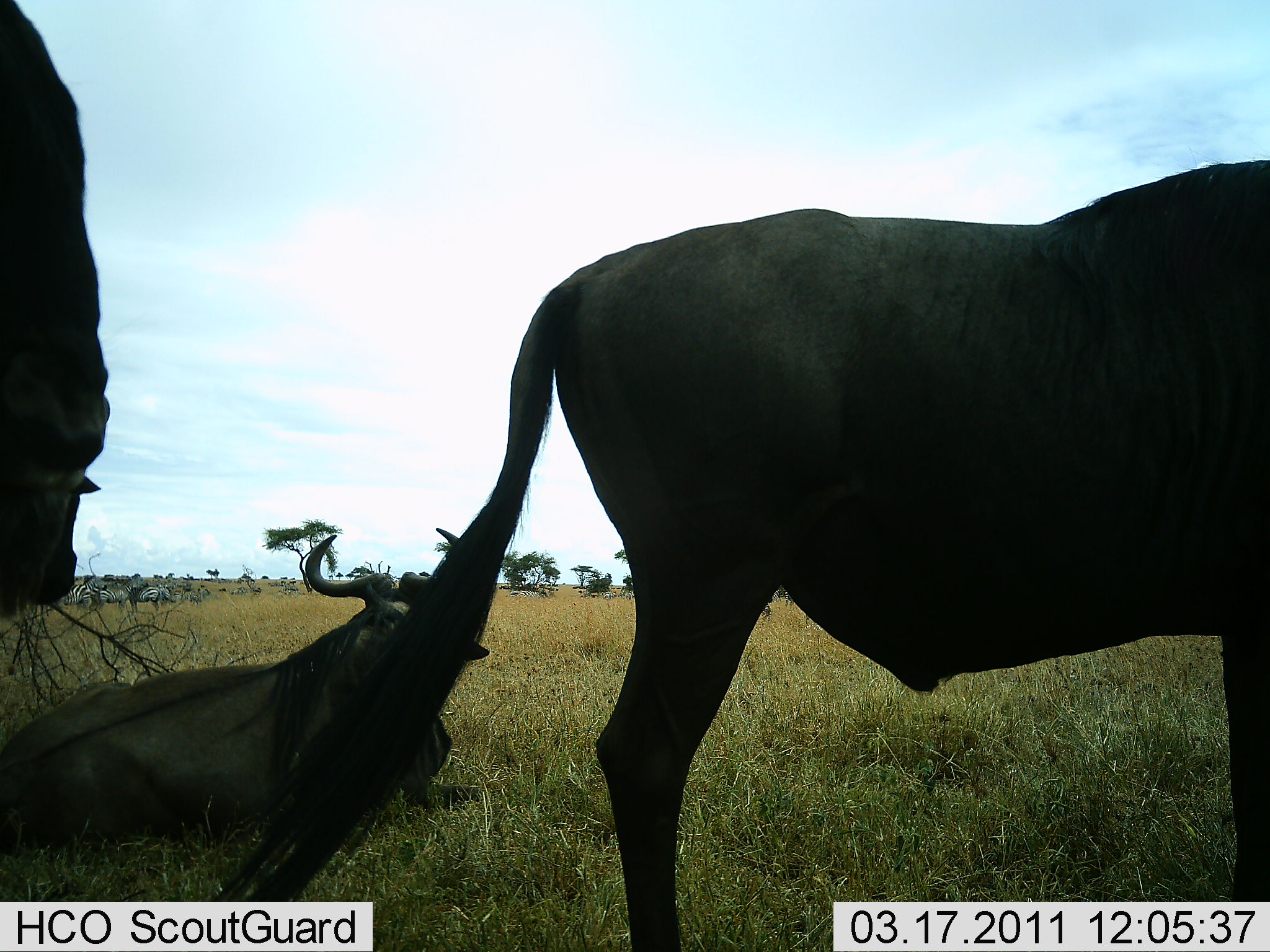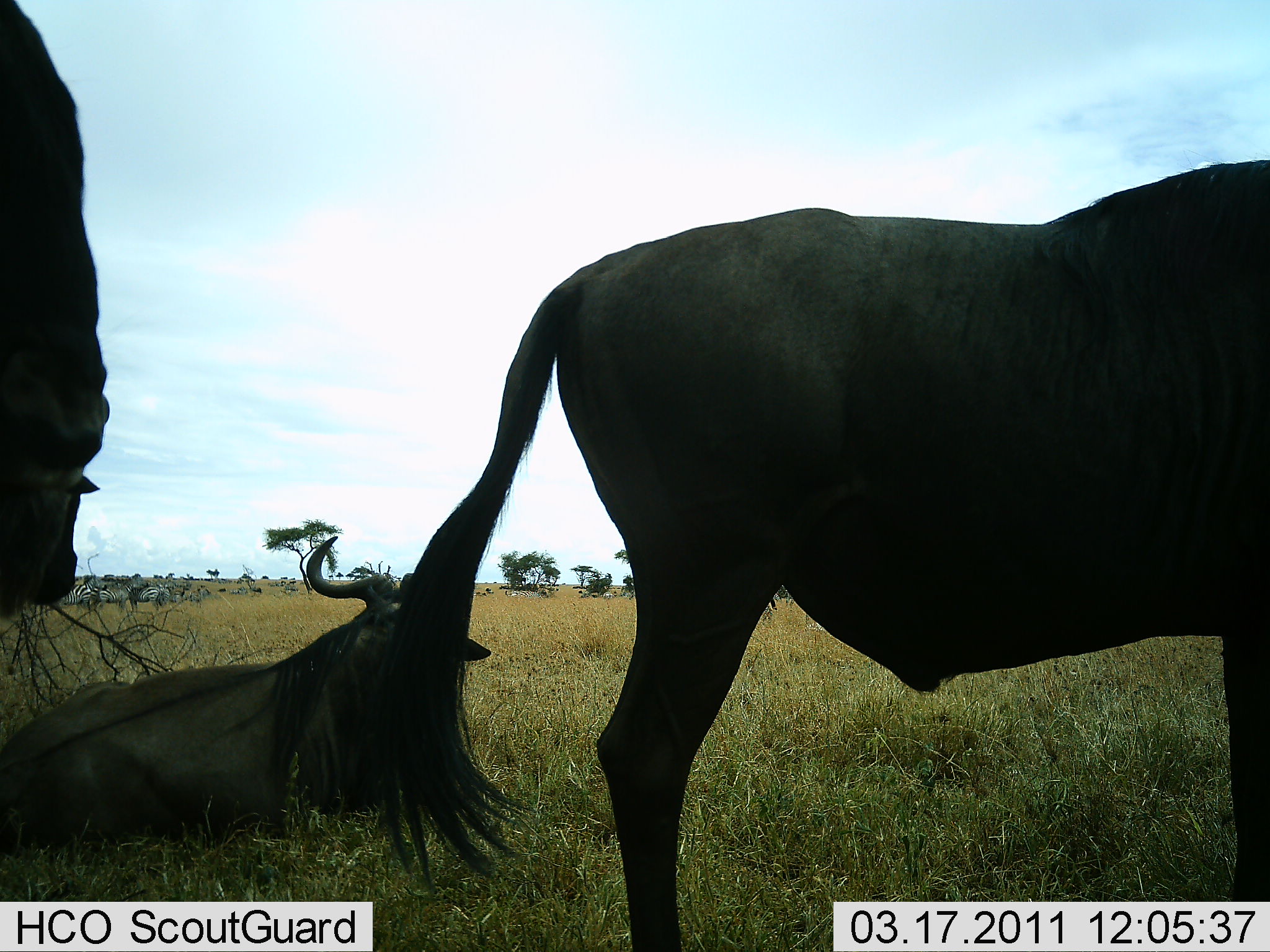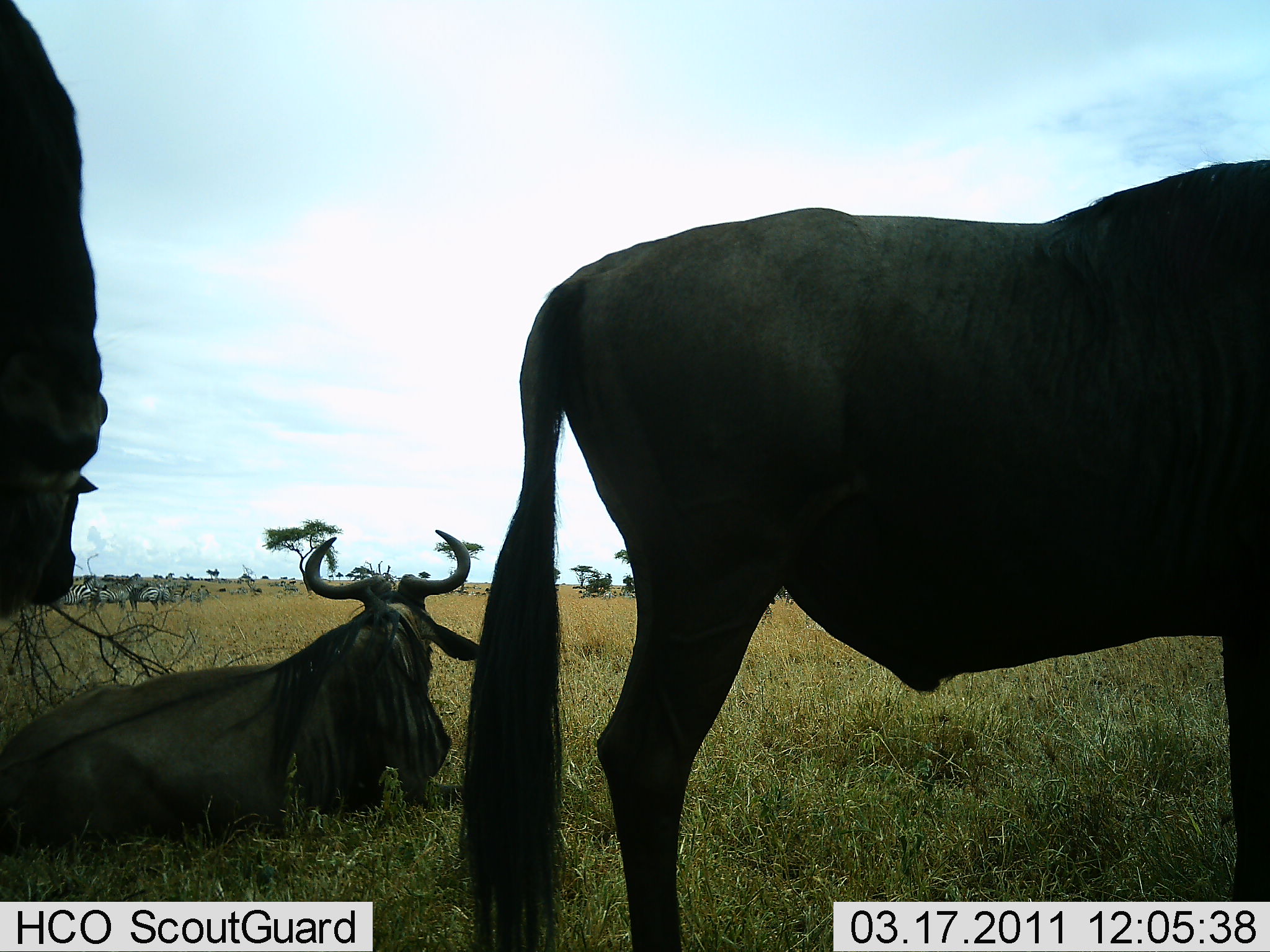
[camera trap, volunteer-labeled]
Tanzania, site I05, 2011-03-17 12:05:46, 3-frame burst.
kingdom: Animalia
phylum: Chordata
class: Mammalia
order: Artiodactyla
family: Bovidae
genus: Connochaetes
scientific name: Connochaetes taurinus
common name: blue wildebeest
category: wildebeest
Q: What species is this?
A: Wildebeest (blue wildebeest) (Connochaetes taurinus).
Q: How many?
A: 3.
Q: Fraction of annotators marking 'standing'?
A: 83%.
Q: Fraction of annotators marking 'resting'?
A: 94%.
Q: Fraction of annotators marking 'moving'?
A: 0%.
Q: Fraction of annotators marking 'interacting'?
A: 0%.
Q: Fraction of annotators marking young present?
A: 0%.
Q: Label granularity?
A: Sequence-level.